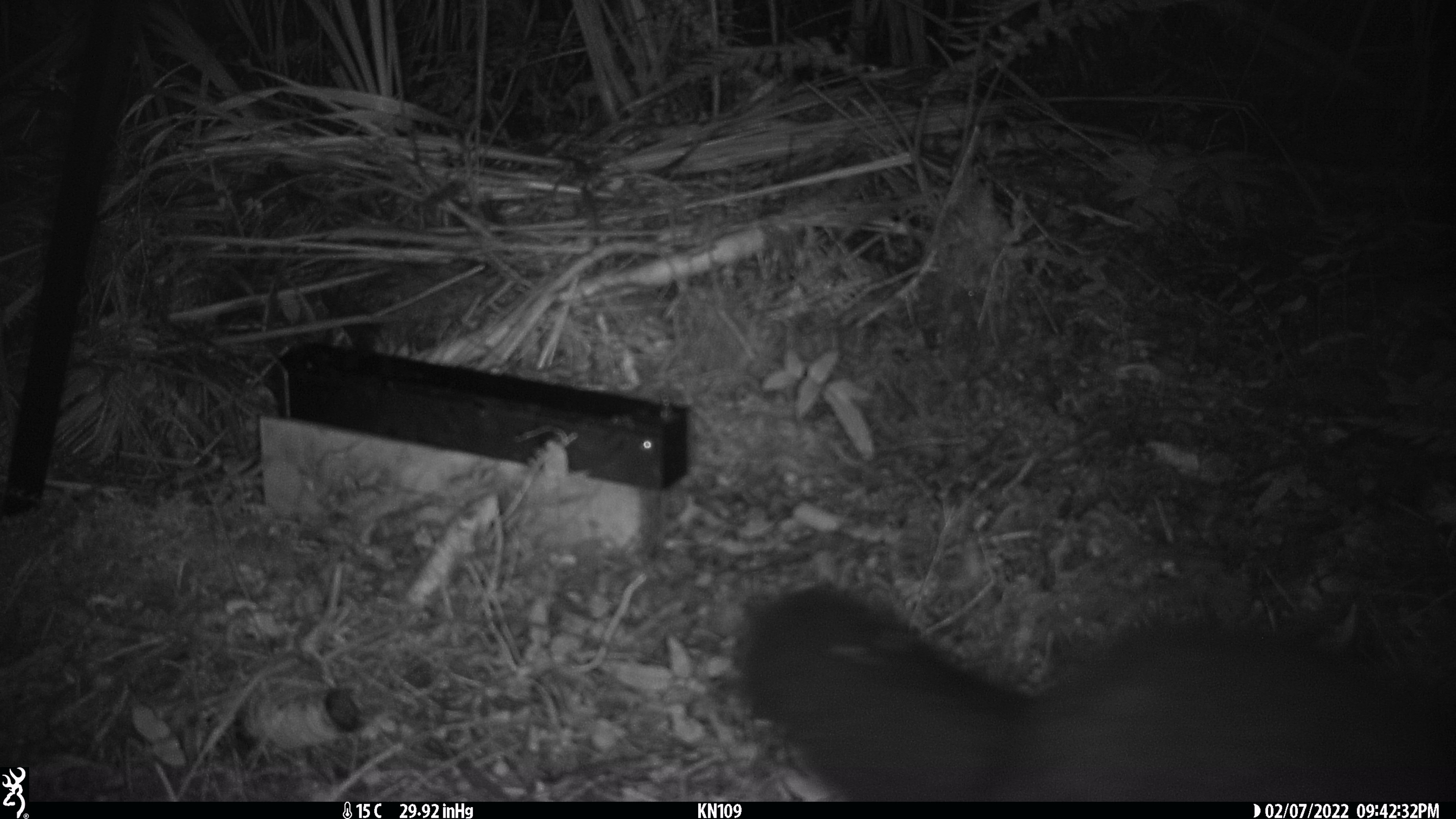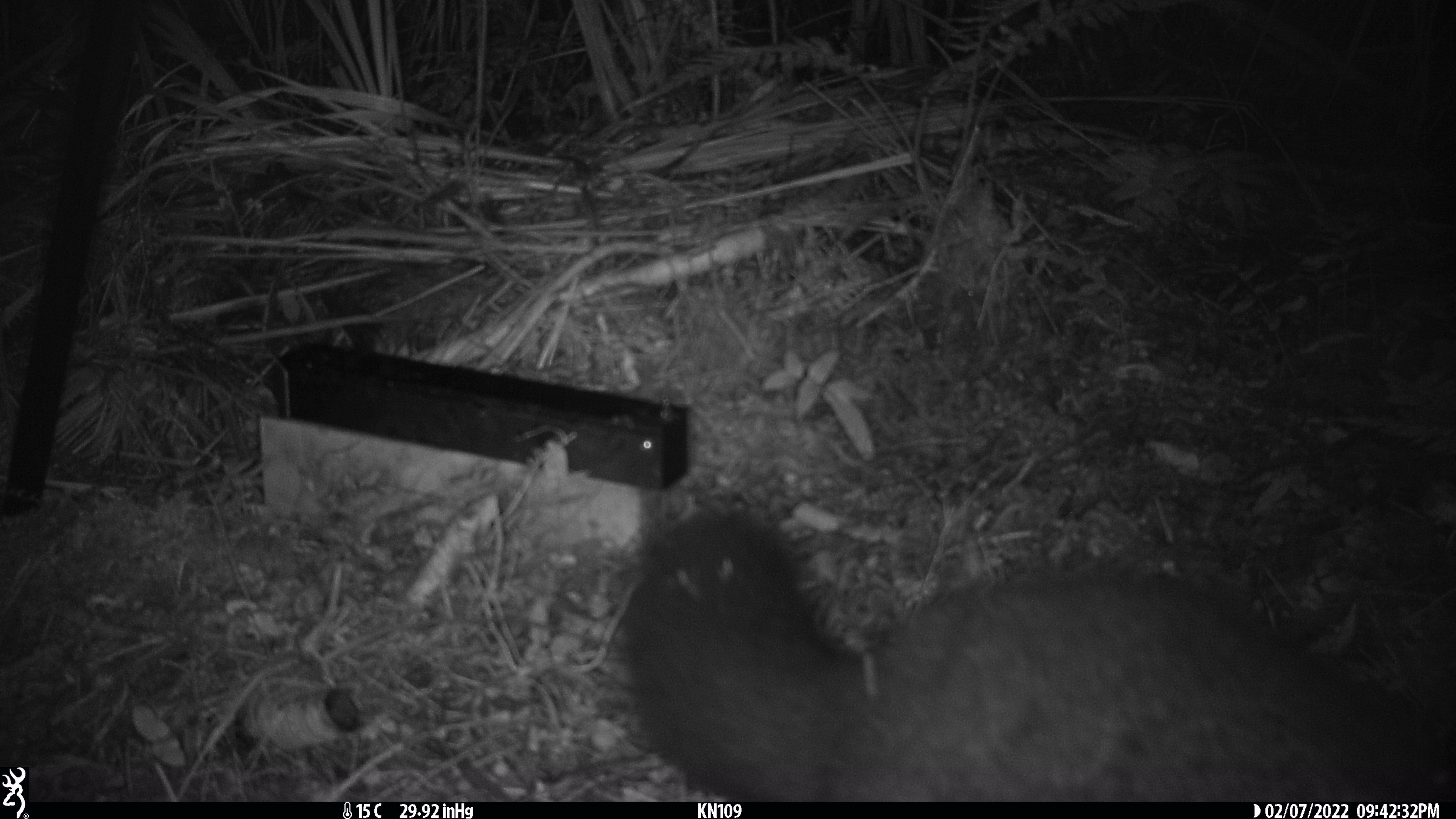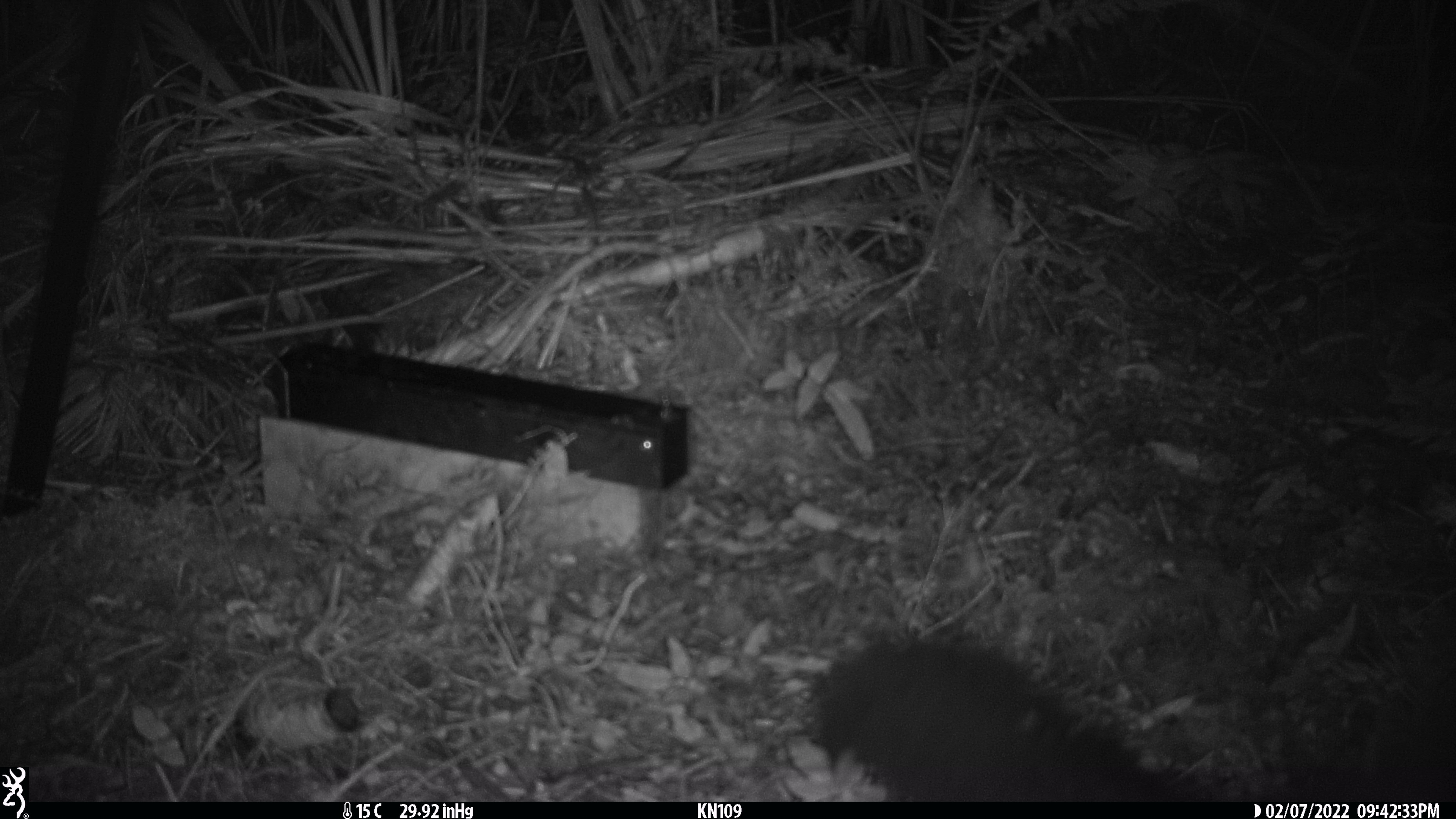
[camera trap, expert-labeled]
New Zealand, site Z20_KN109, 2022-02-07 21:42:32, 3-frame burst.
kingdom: Animalia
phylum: Chordata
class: Mammalia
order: Diprotodontia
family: Phalangeridae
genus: Trichosurus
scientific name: Trichosurus vulpecula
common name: common brushtail possum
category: possum